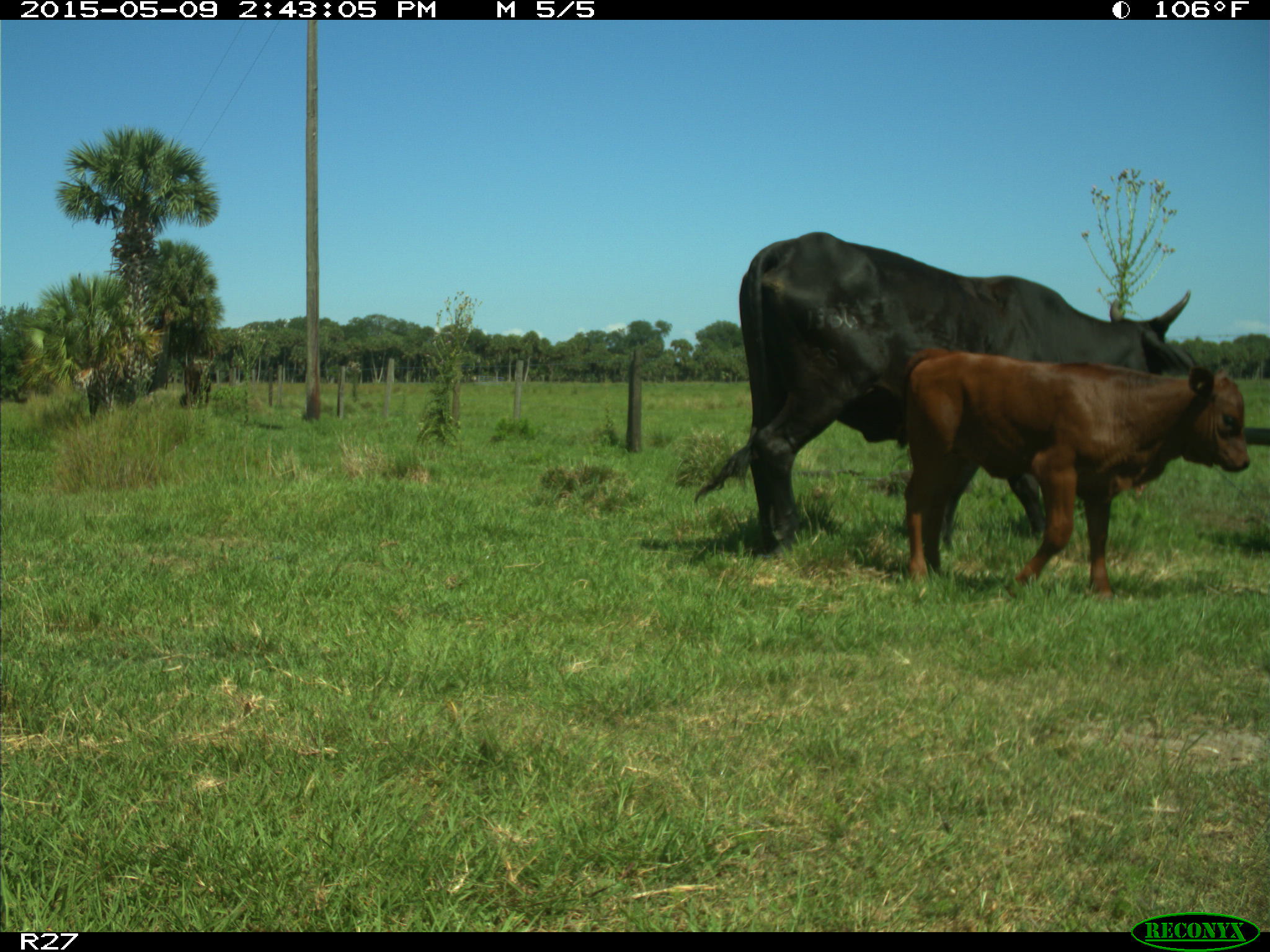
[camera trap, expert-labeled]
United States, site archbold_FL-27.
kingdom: Animalia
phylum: Chordata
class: Mammalia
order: Artiodactyla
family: Bovidae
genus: Bos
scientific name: Bos taurus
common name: domestic cow